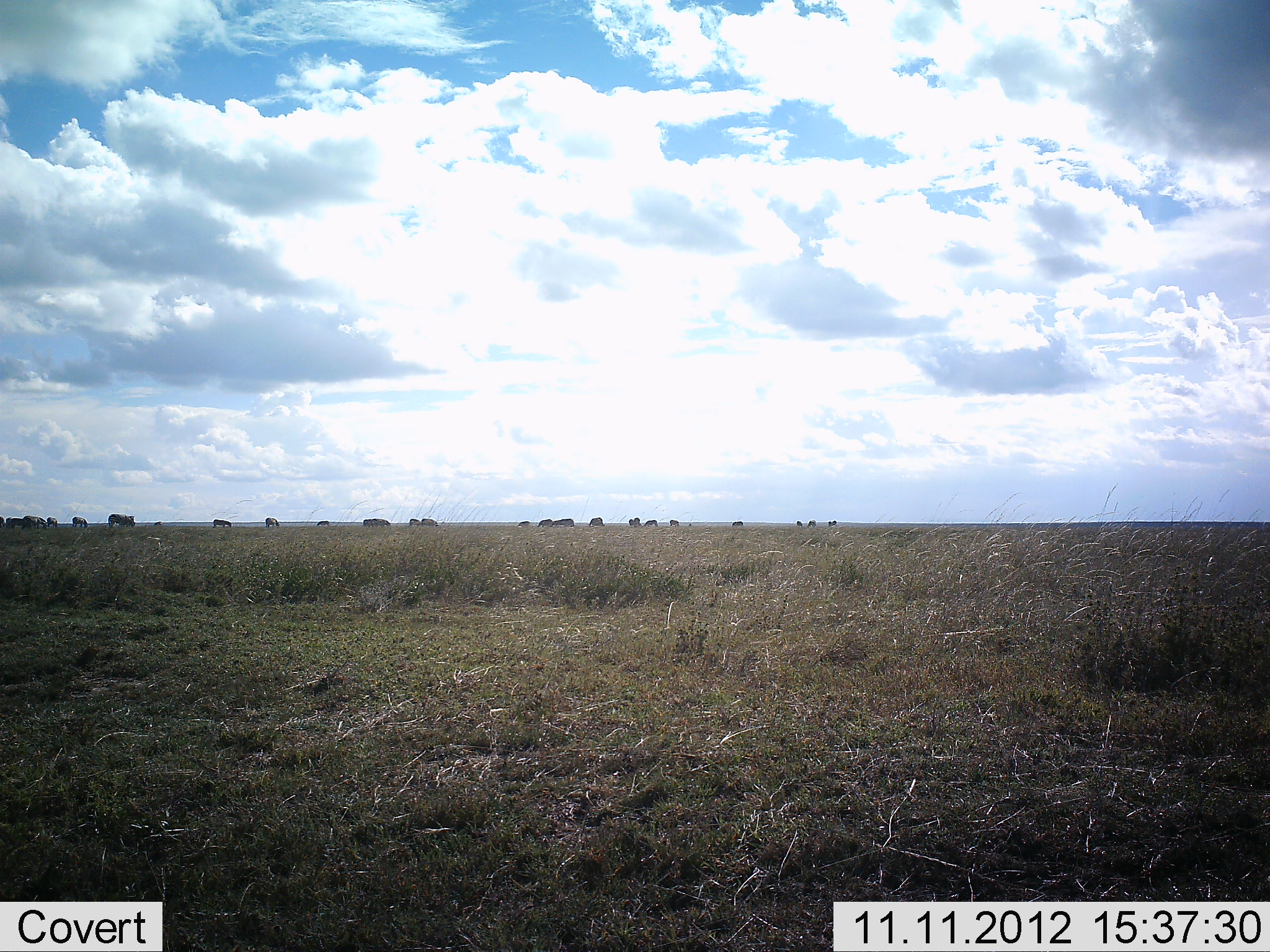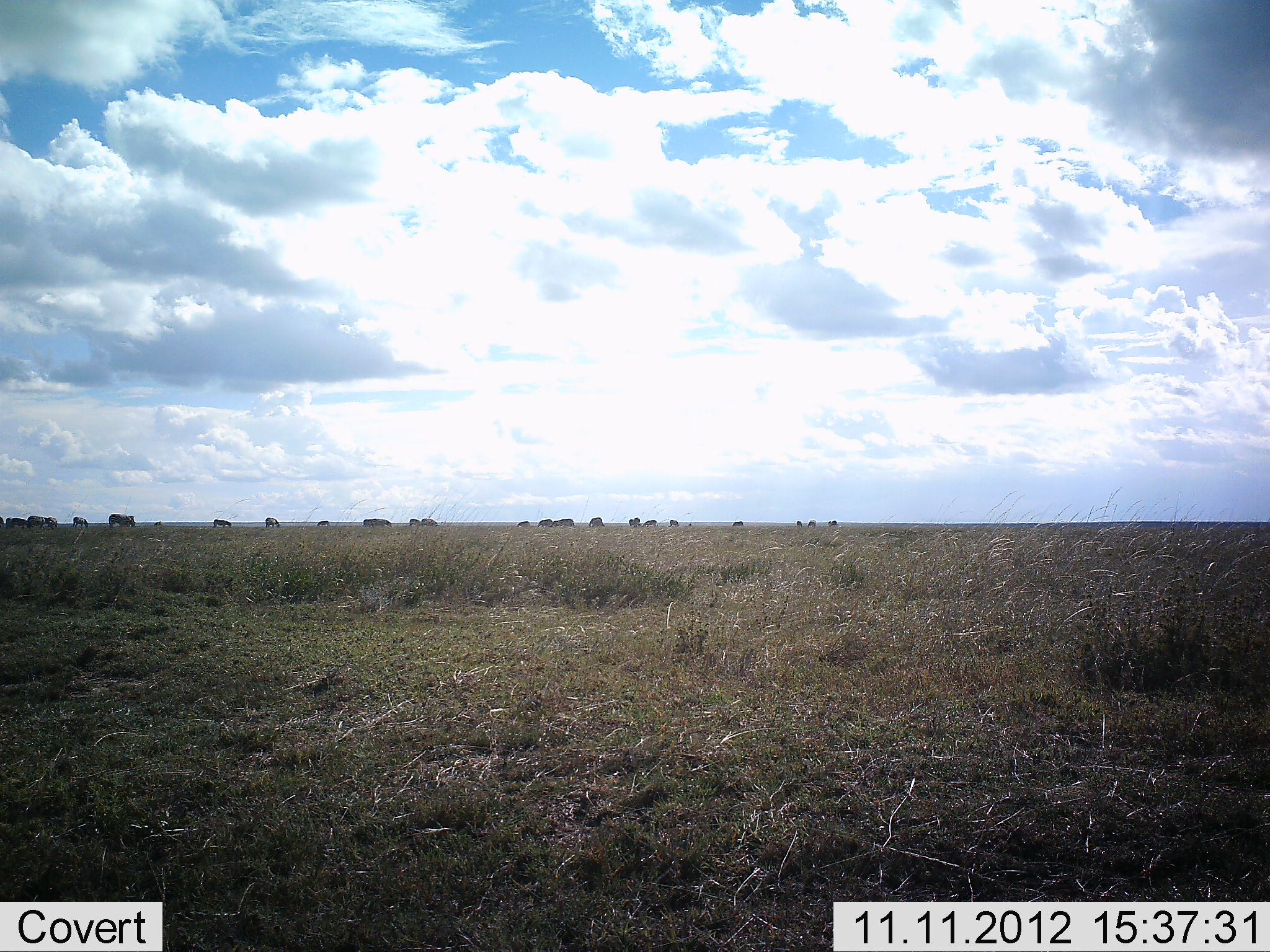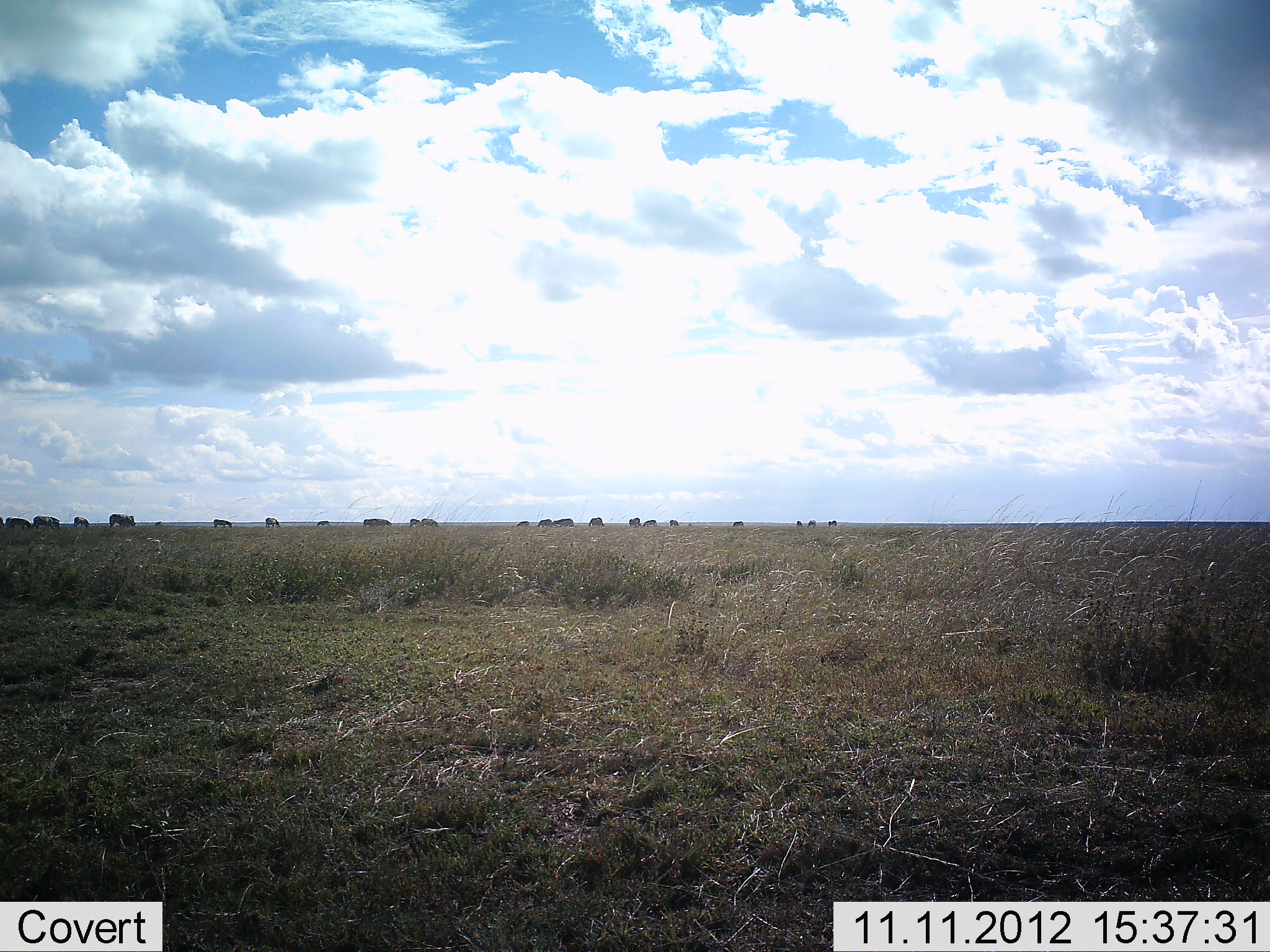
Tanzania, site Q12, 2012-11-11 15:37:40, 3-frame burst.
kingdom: Animalia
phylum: Chordata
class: Mammalia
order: Artiodactyla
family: Bovidae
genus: Connochaetes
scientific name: Connochaetes taurinus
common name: blue wildebeest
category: wildebeest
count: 11-50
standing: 50%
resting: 0%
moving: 50%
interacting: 0%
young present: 0%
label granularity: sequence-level